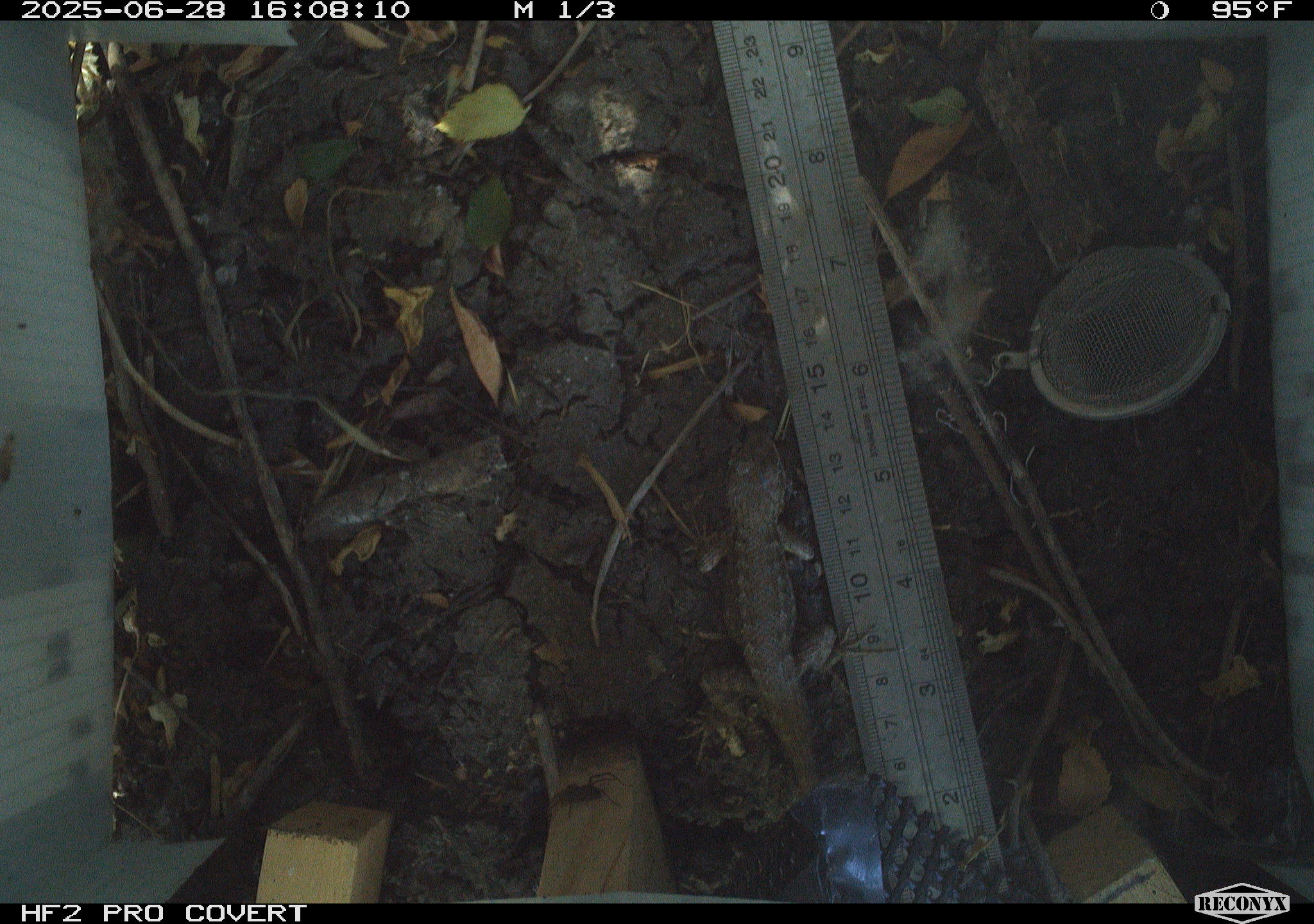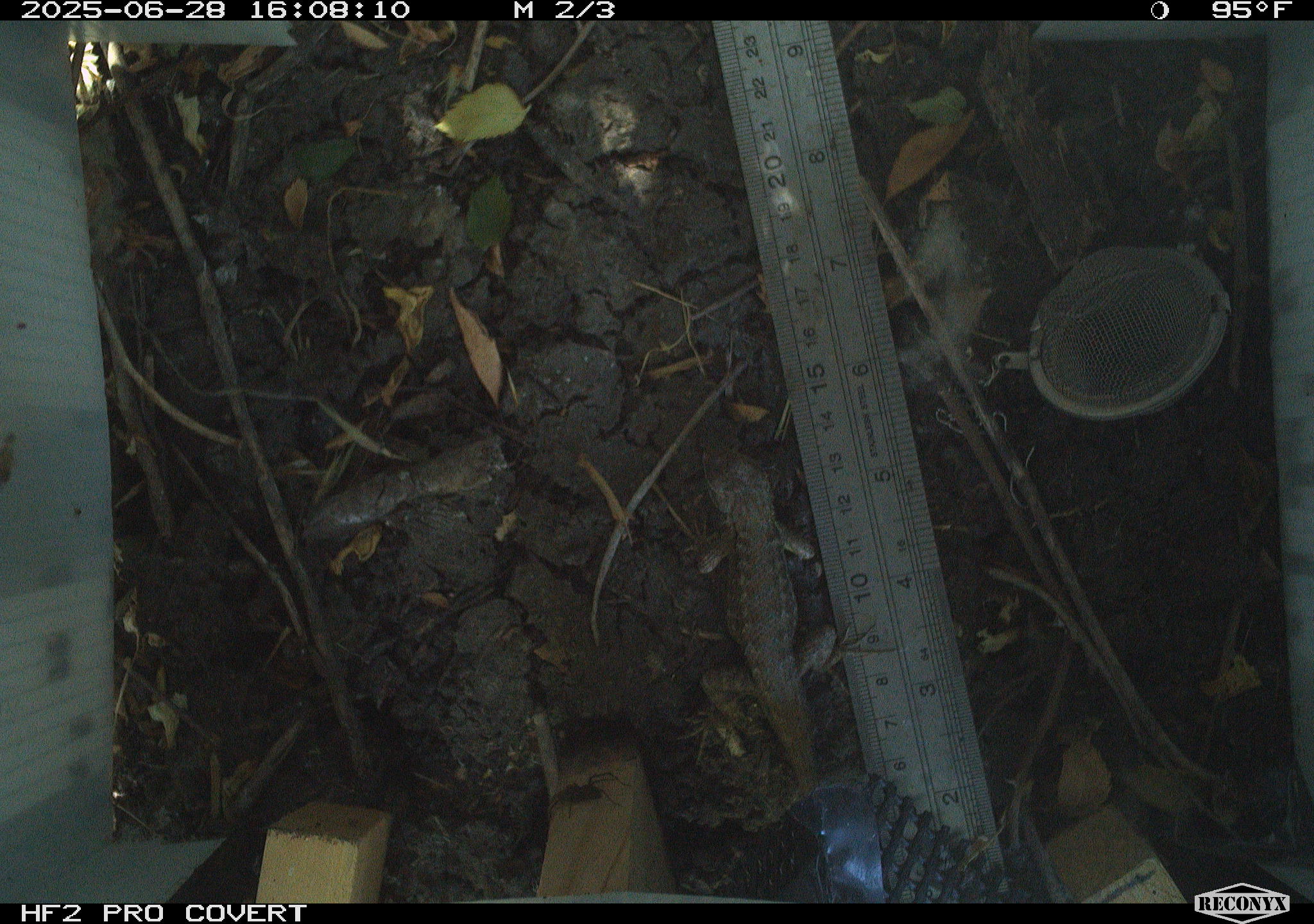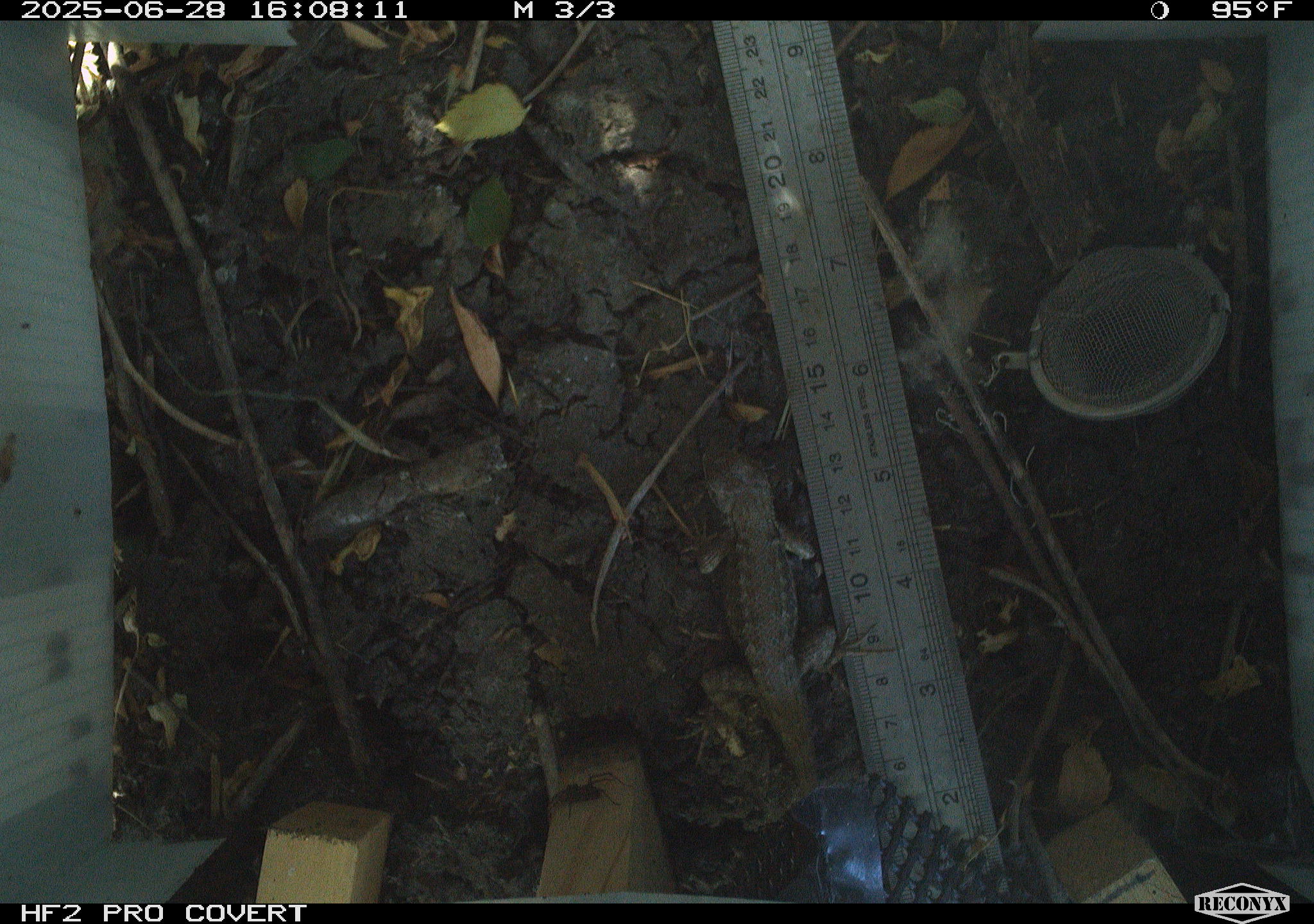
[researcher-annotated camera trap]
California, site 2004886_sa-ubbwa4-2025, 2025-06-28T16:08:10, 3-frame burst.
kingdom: Animalia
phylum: Chordata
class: Reptilia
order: Squamata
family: Phrynosomatidae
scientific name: Phrynosomatidae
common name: north american spiny lizards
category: sceloporus/uta species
Sceloporus/uta species (north american spiny lizards) (Phrynosomatidae).